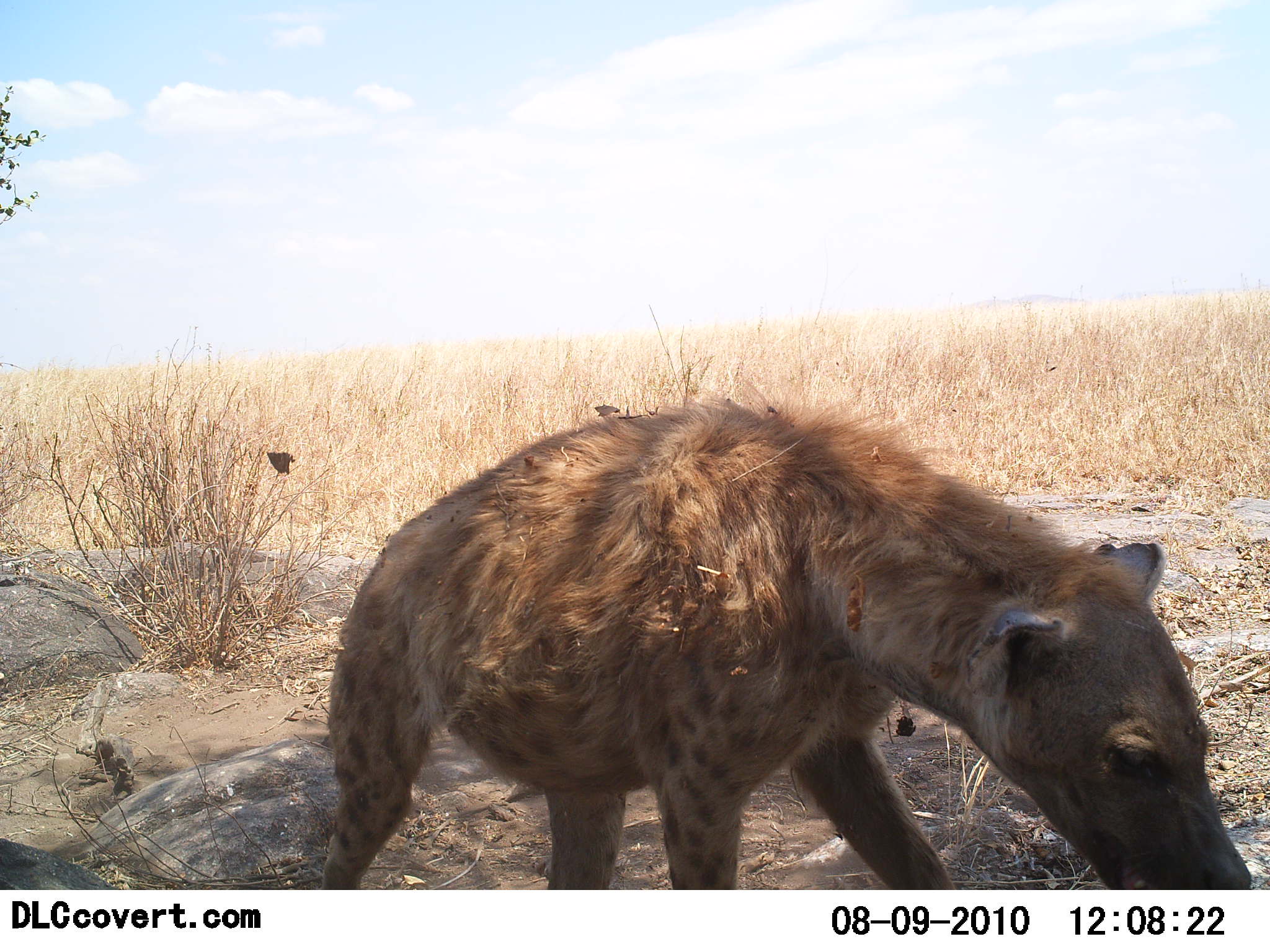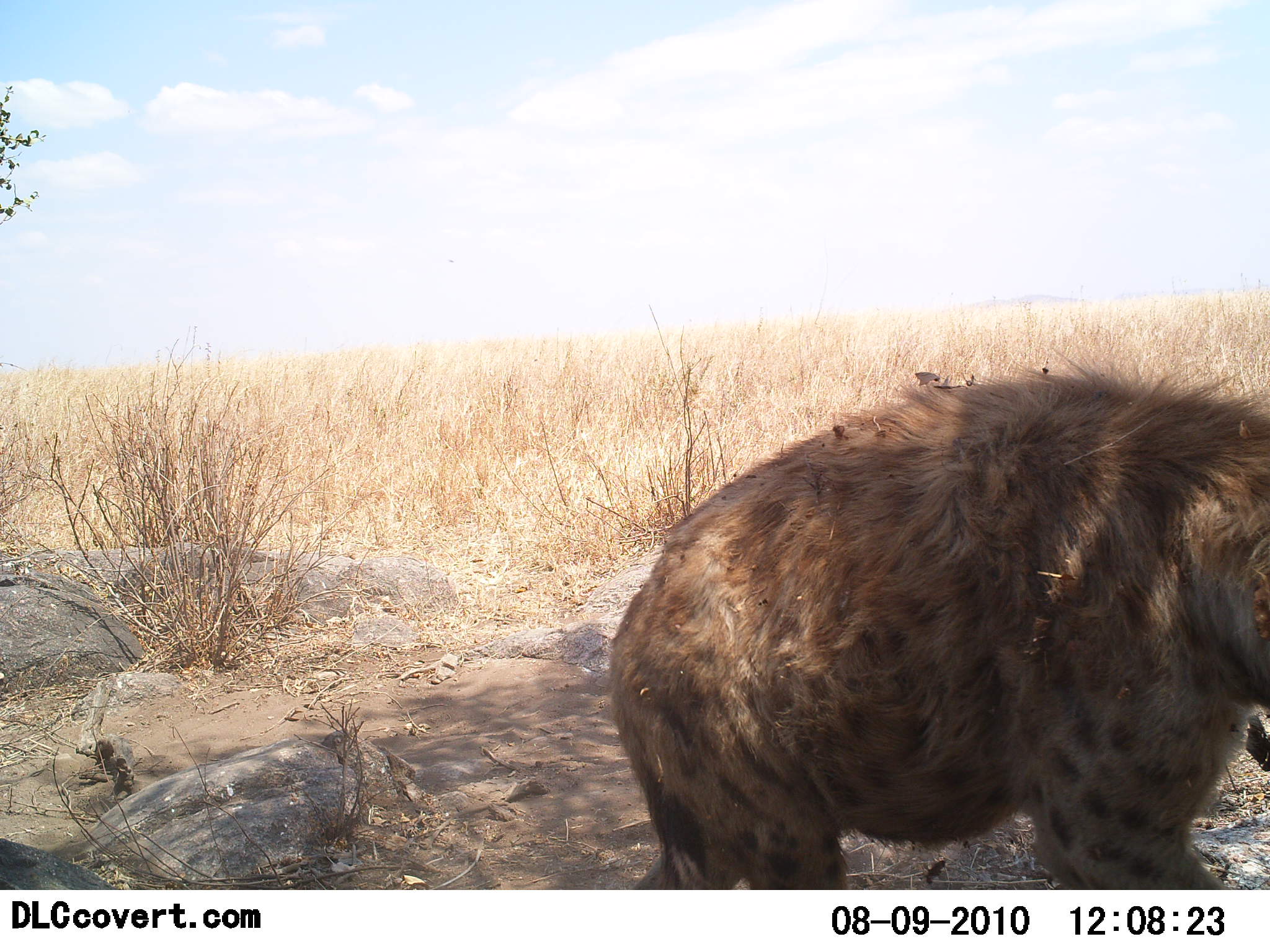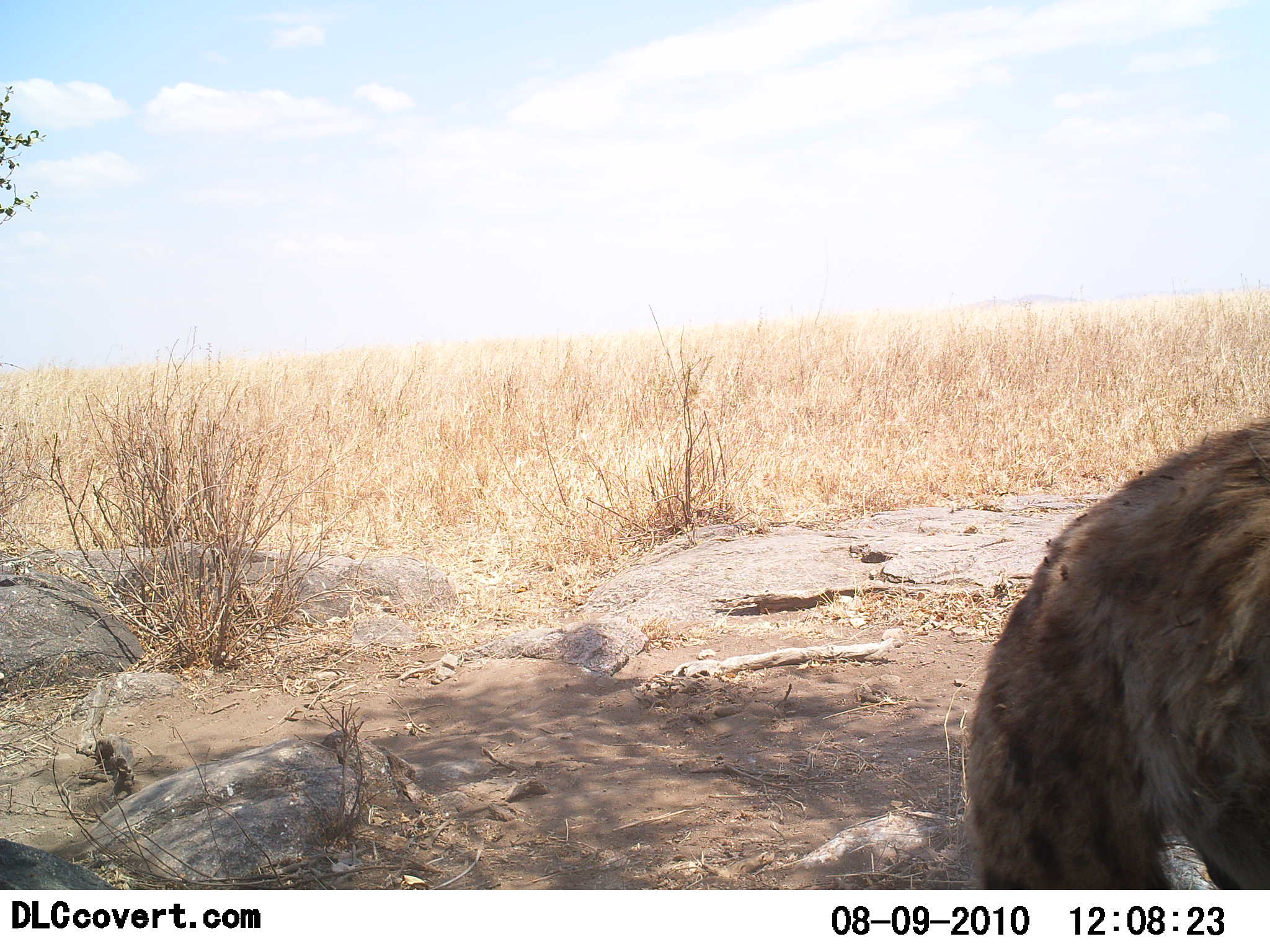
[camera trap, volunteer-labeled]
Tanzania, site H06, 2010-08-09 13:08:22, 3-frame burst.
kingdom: Animalia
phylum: Chordata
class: Mammalia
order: Carnivora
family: Hyaenidae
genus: Crocuta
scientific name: Crocuta crocuta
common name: spotted hyena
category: hyenaspotted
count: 1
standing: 20%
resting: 0%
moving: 80%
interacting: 0%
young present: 0%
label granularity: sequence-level